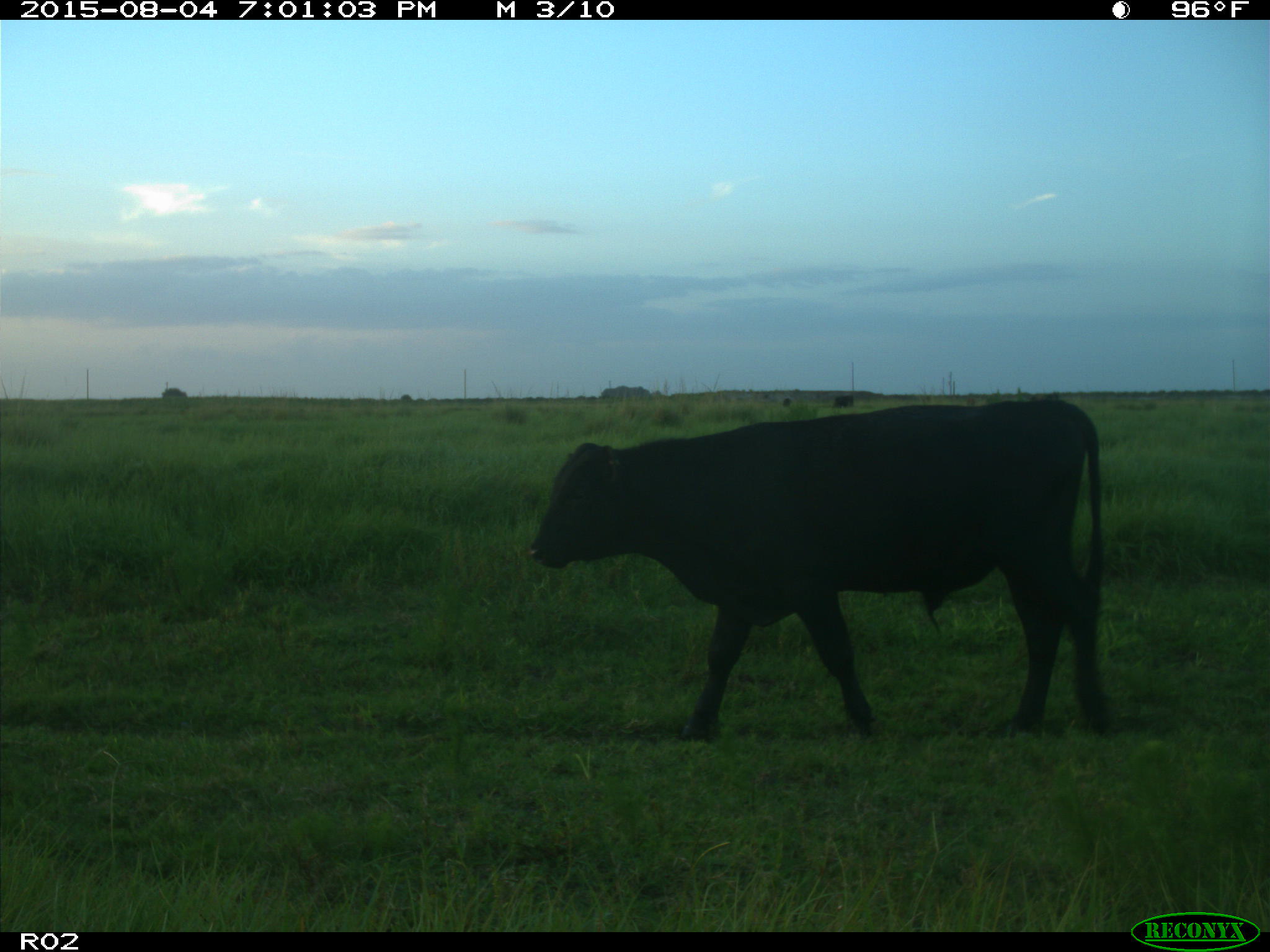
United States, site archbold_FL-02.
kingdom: Animalia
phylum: Chordata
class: Mammalia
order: Artiodactyla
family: Bovidae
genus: Bos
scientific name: Bos taurus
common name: domestic cow